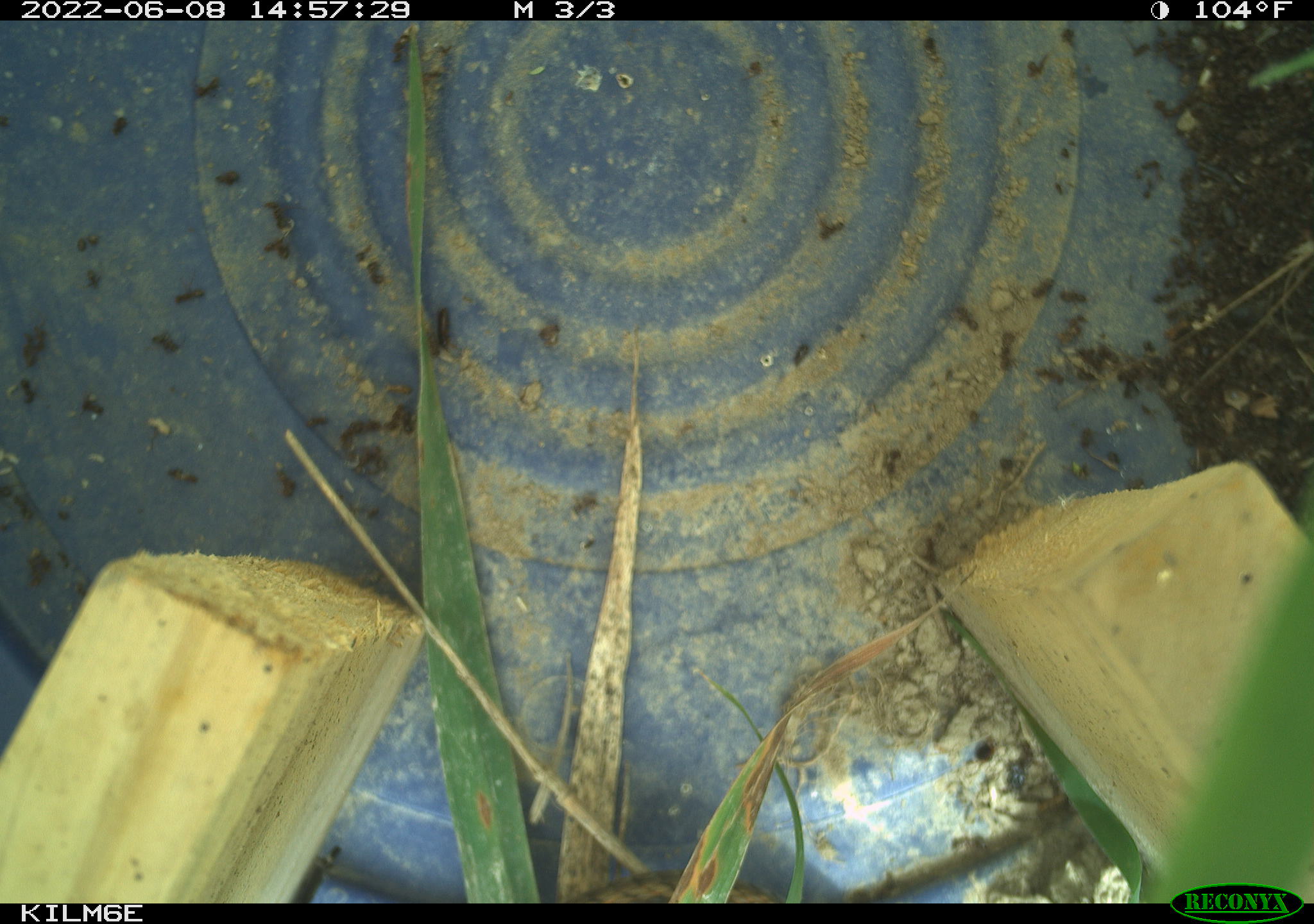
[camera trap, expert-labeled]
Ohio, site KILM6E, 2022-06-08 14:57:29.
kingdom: Animalia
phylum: Chordata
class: Reptilia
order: Squamata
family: Colubridae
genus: Thamnophis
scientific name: Thamnophis sirtalis sirtalis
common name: eastern gartersnake